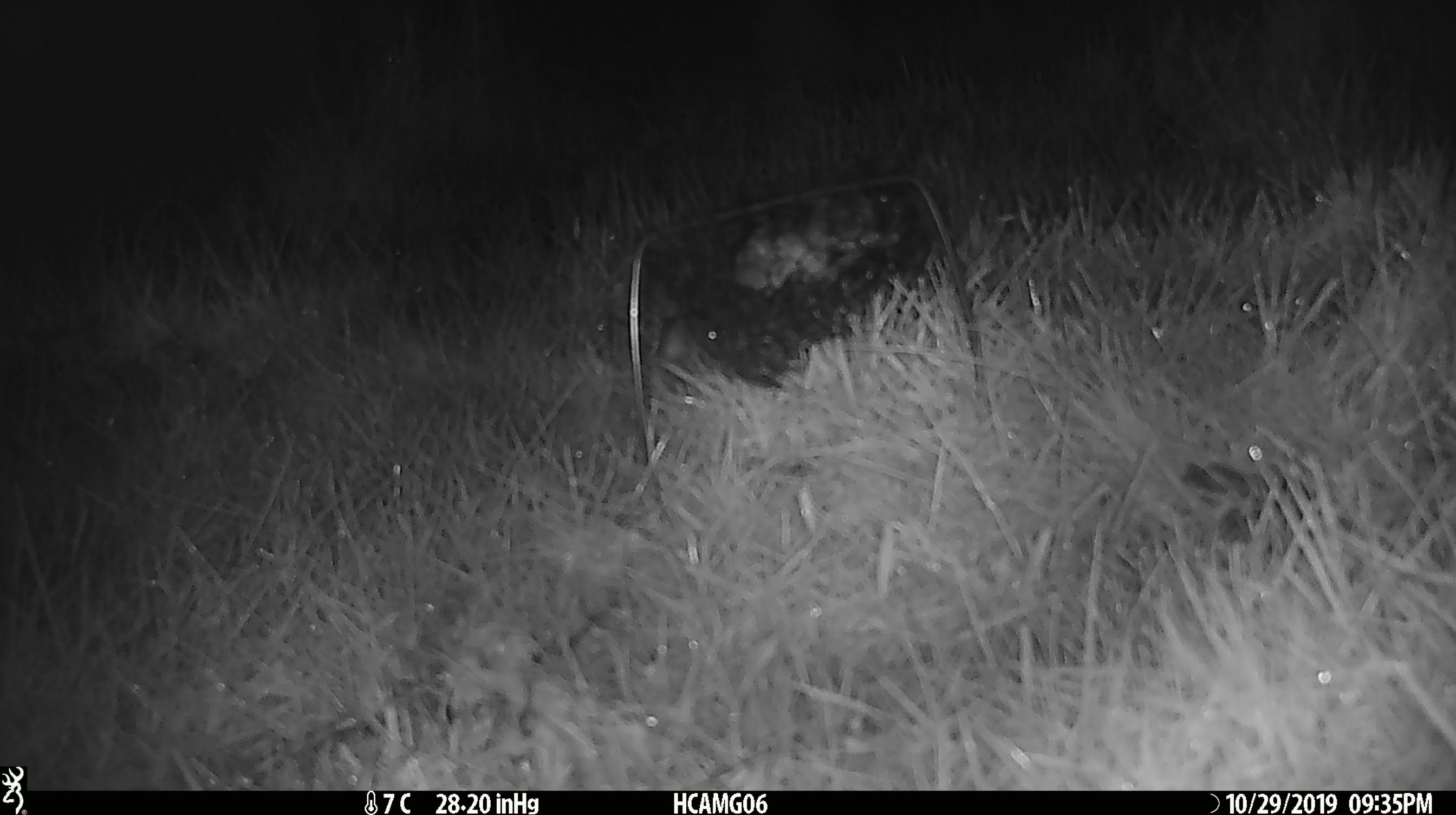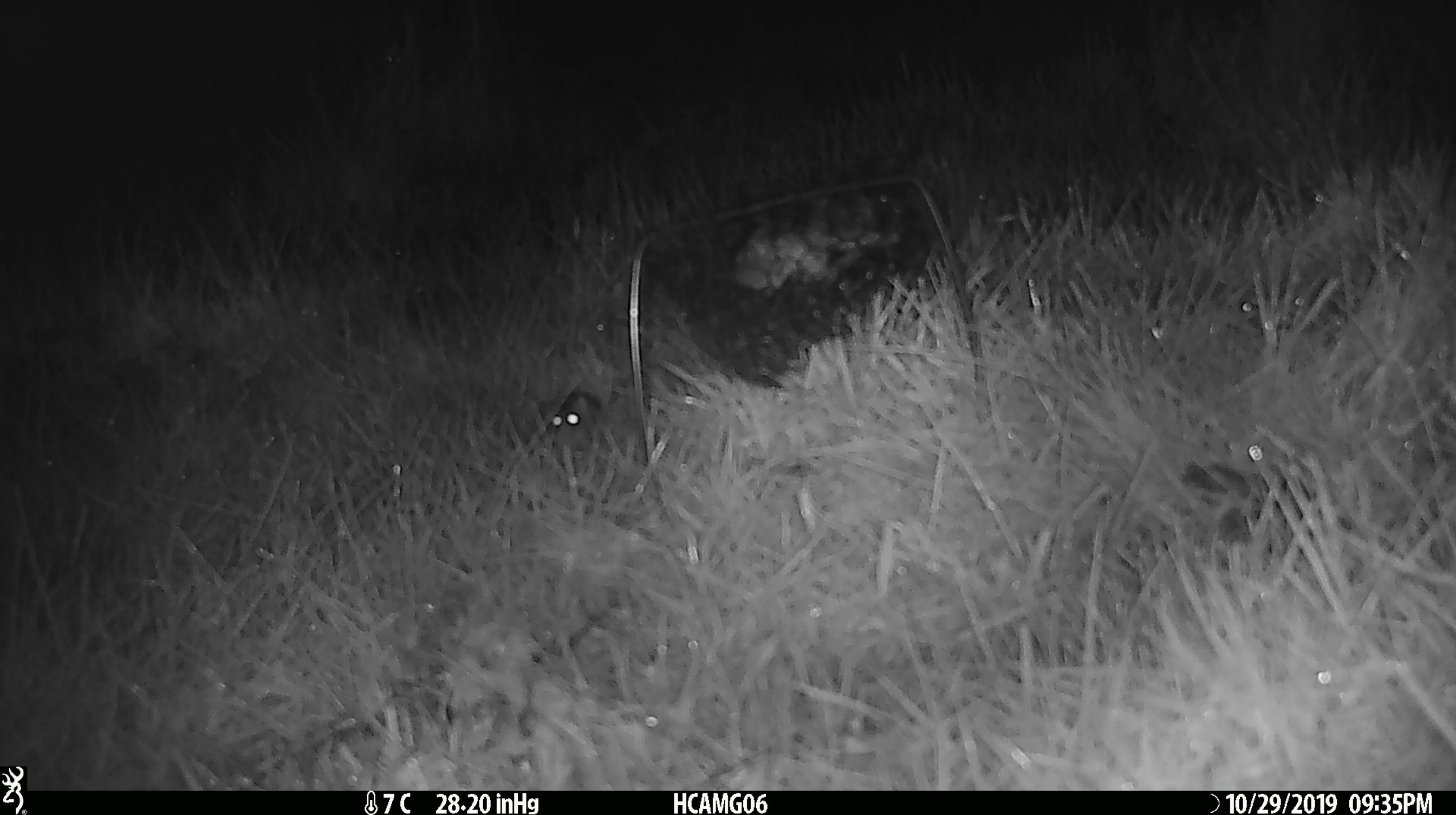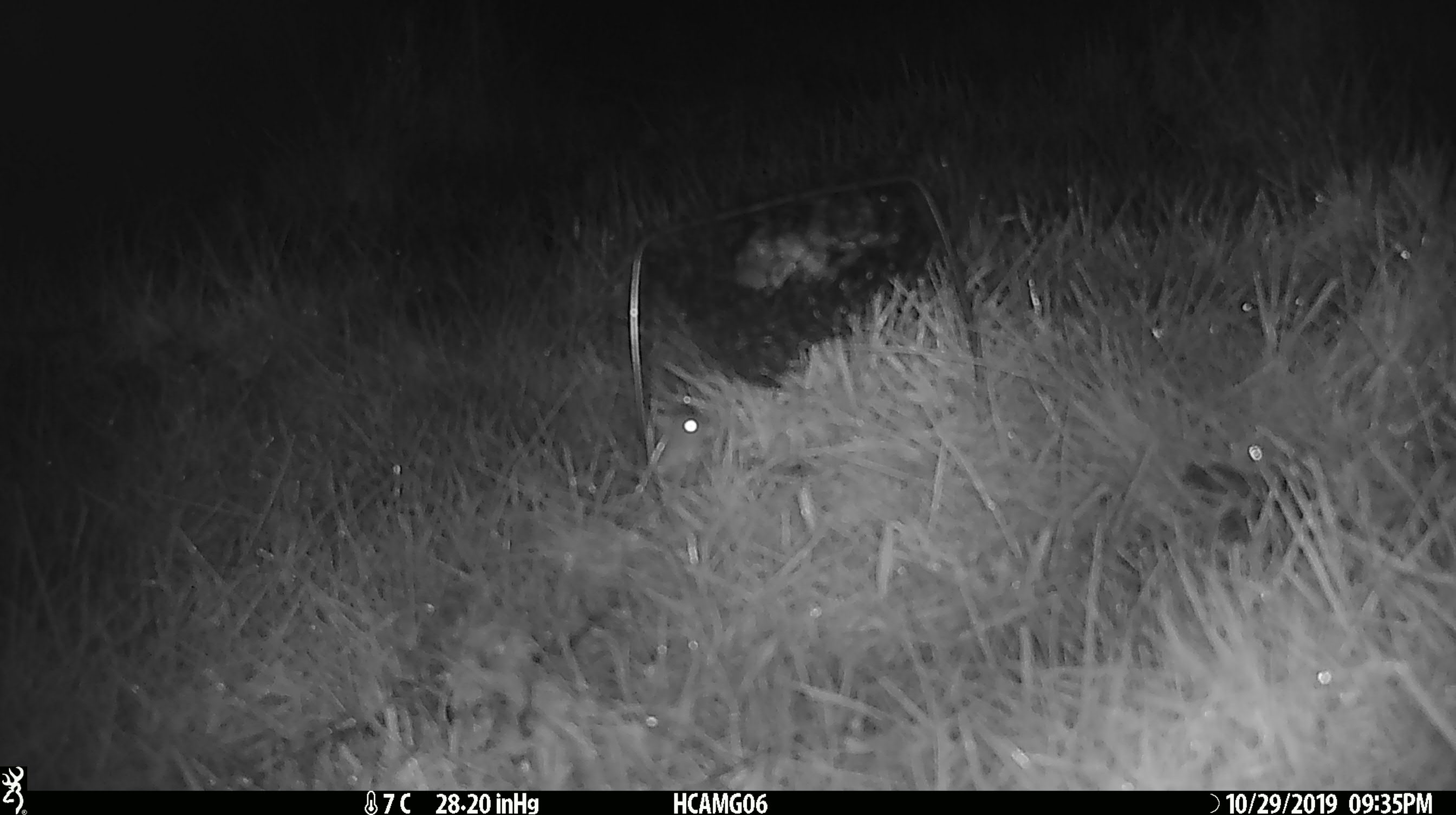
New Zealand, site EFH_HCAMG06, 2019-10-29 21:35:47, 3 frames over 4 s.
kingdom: Animalia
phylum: Chordata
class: Mammalia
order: Rodentia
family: Muridae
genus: Mus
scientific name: Mus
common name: mouse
Mouse (Mus).